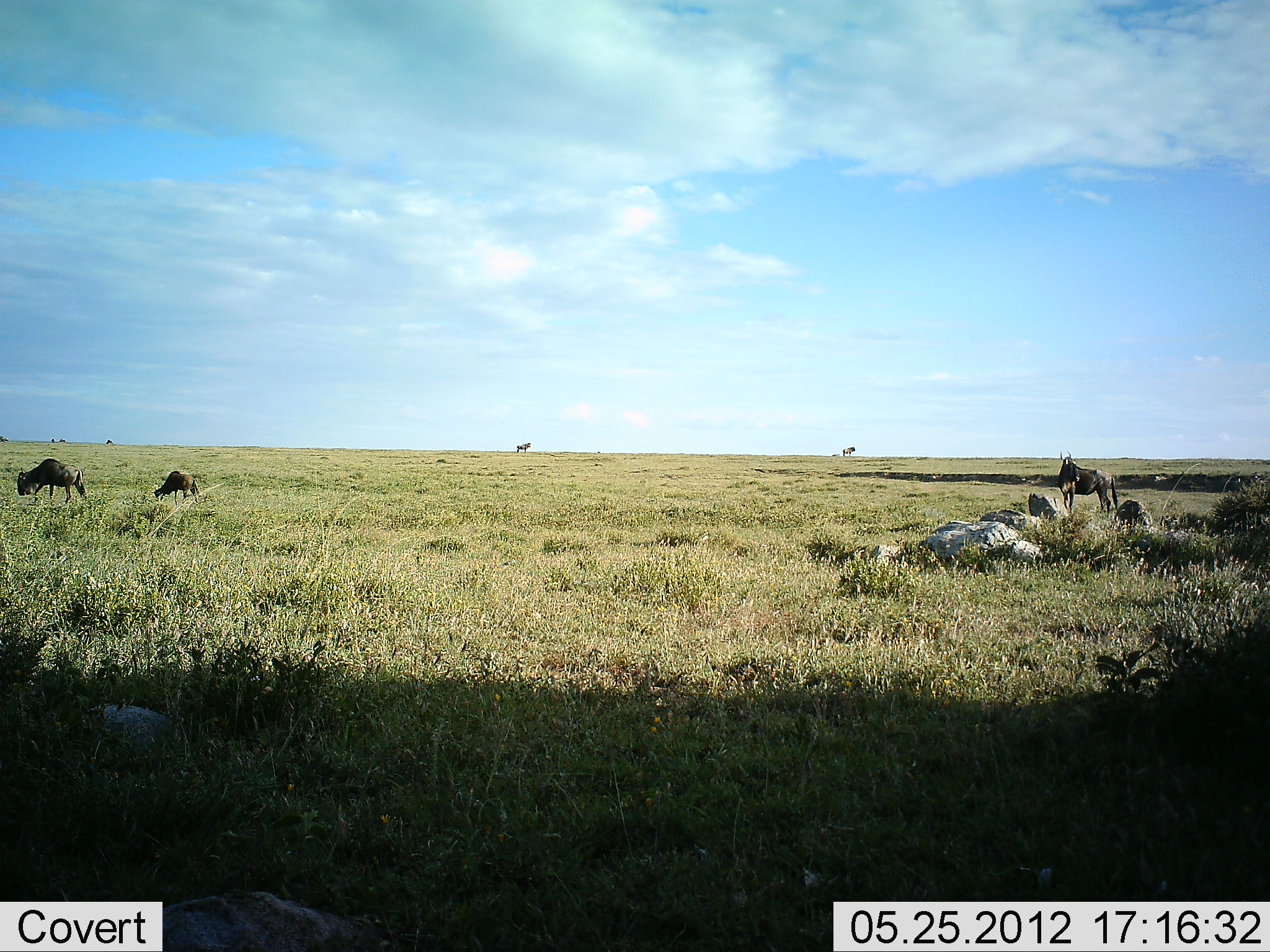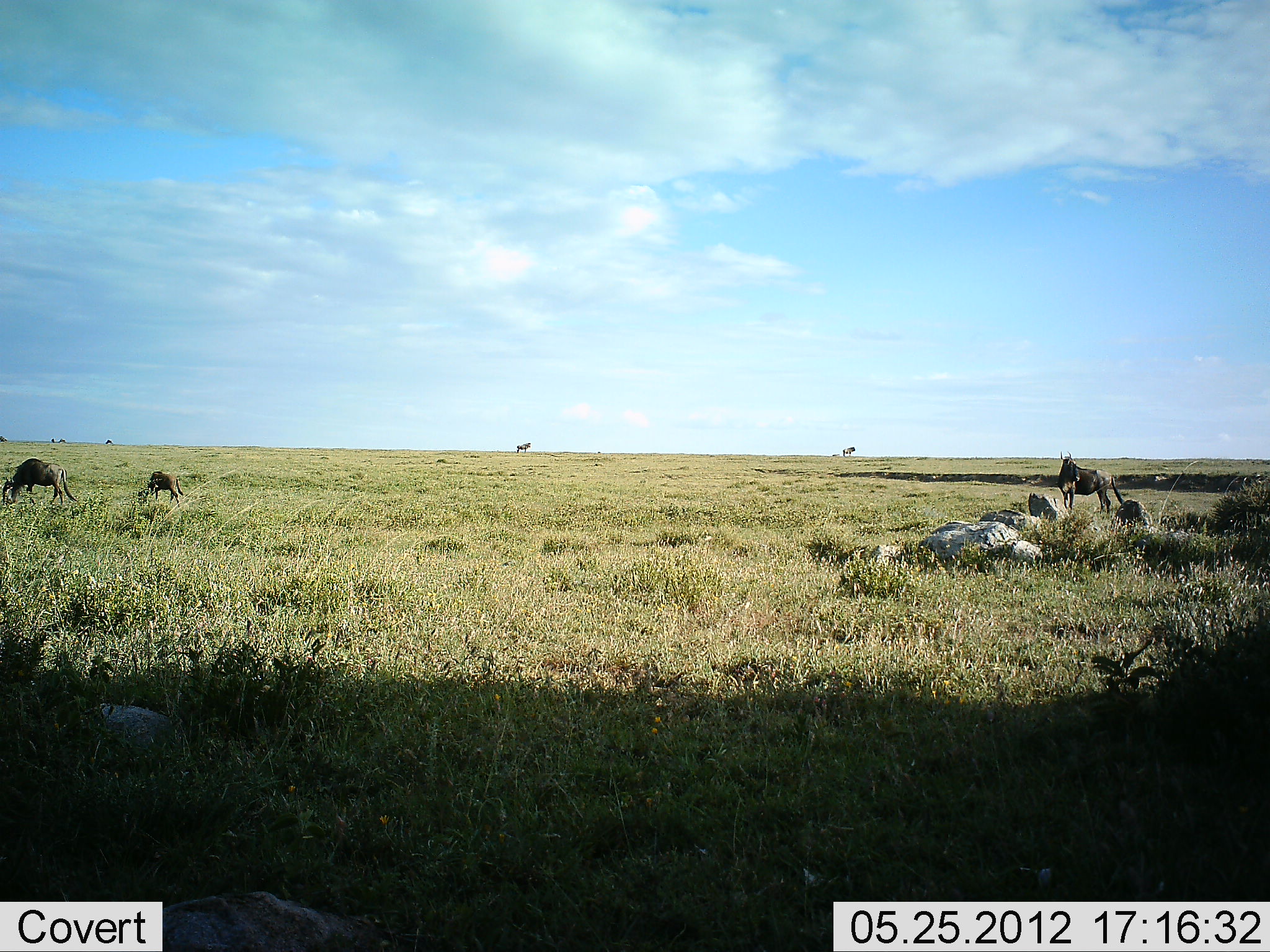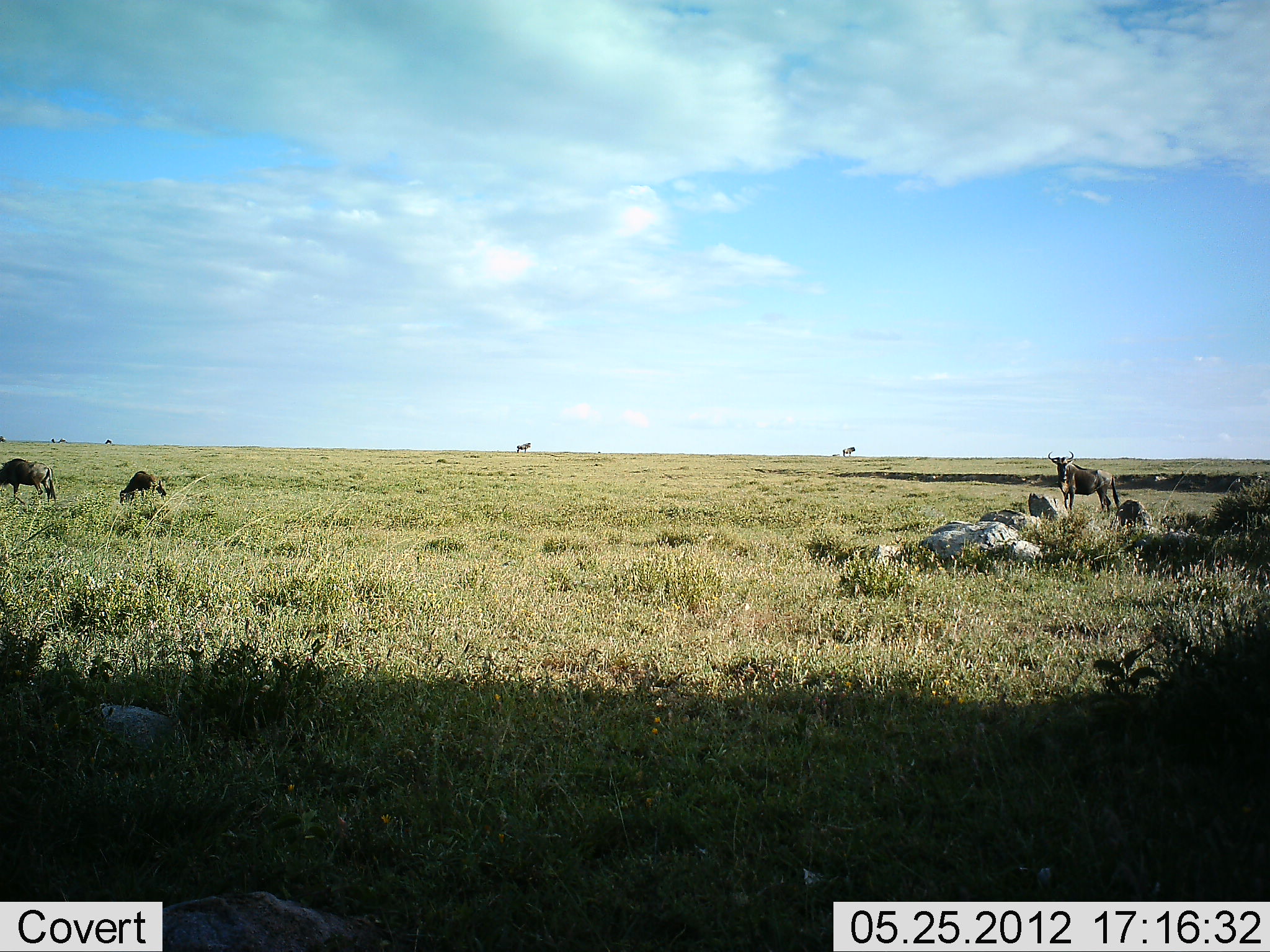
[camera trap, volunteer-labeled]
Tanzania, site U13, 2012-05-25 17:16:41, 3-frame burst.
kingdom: Animalia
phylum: Chordata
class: Mammalia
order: Artiodactyla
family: Bovidae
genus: Connochaetes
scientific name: Connochaetes taurinus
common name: blue wildebeest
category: wildebeest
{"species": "wildebeest (blue wildebeest) (Connochaetes taurinus)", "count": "3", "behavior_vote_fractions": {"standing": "80%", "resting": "10%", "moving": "50%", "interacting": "0%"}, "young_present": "10%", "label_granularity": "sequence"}